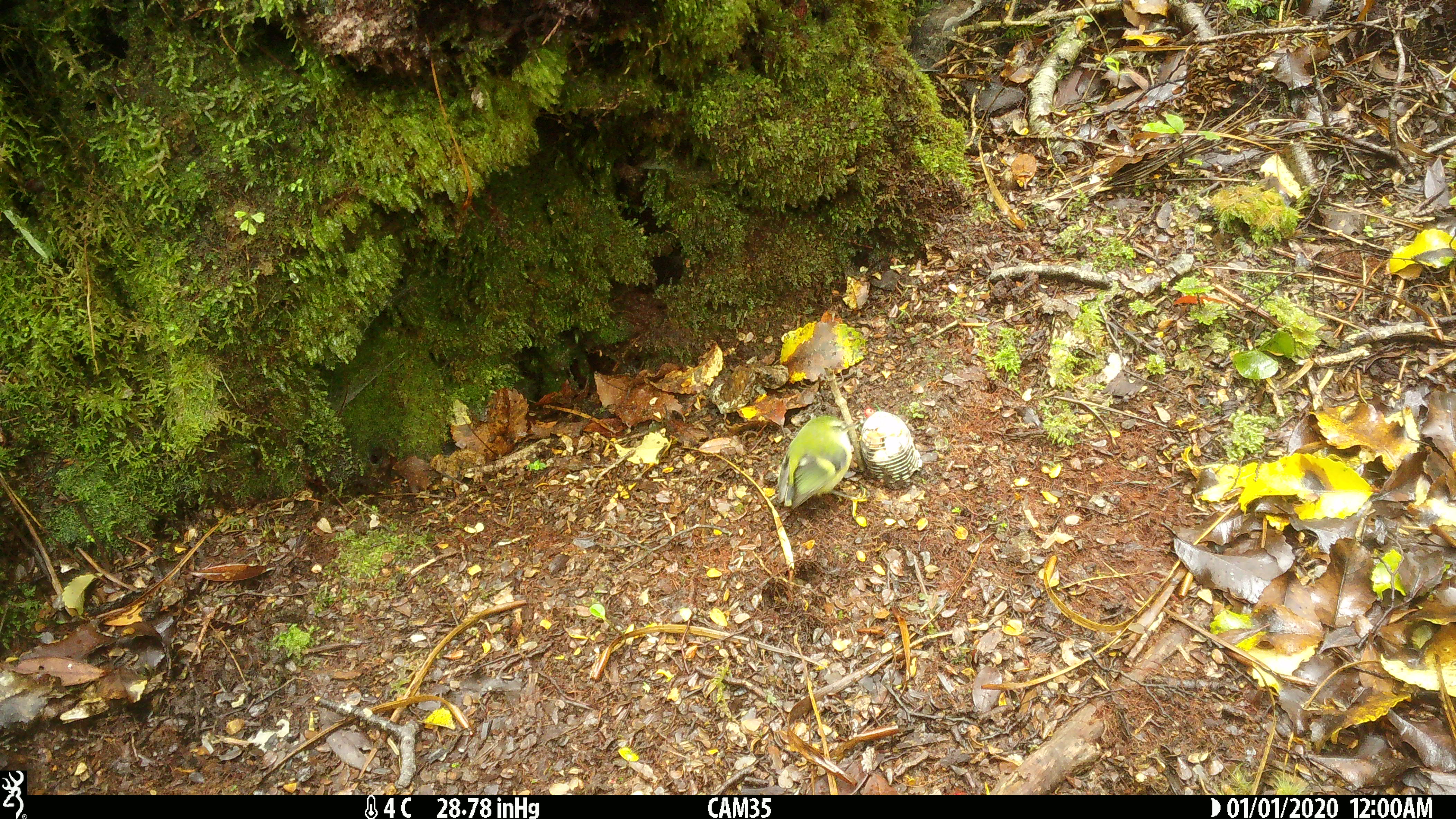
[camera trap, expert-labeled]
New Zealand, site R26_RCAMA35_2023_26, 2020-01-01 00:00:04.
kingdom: Animalia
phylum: Chordata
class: Aves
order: Passeriformes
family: Acanthisittidae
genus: Acanthisitta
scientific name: Acanthisitta chloris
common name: rifleman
Rifleman (Acanthisitta chloris).